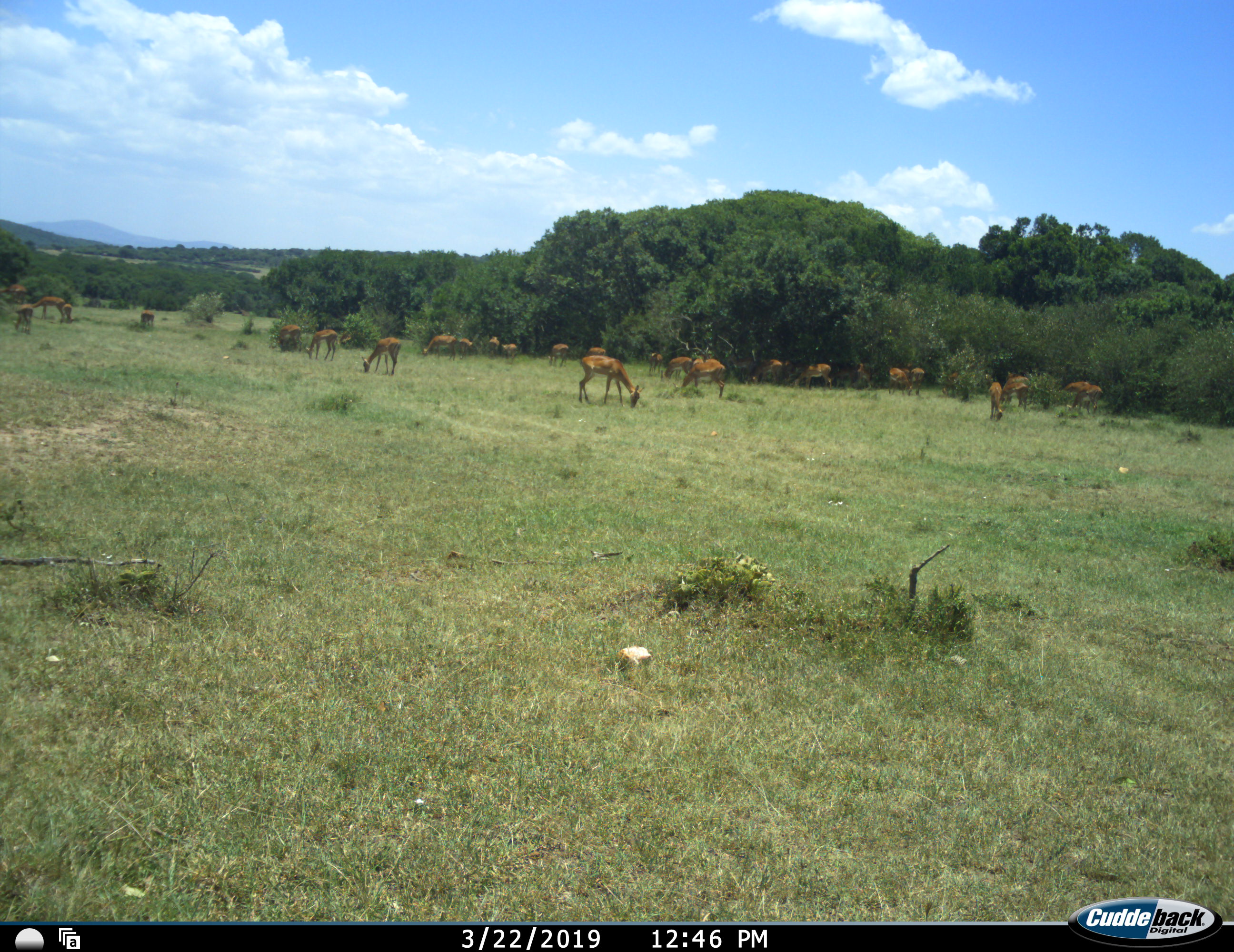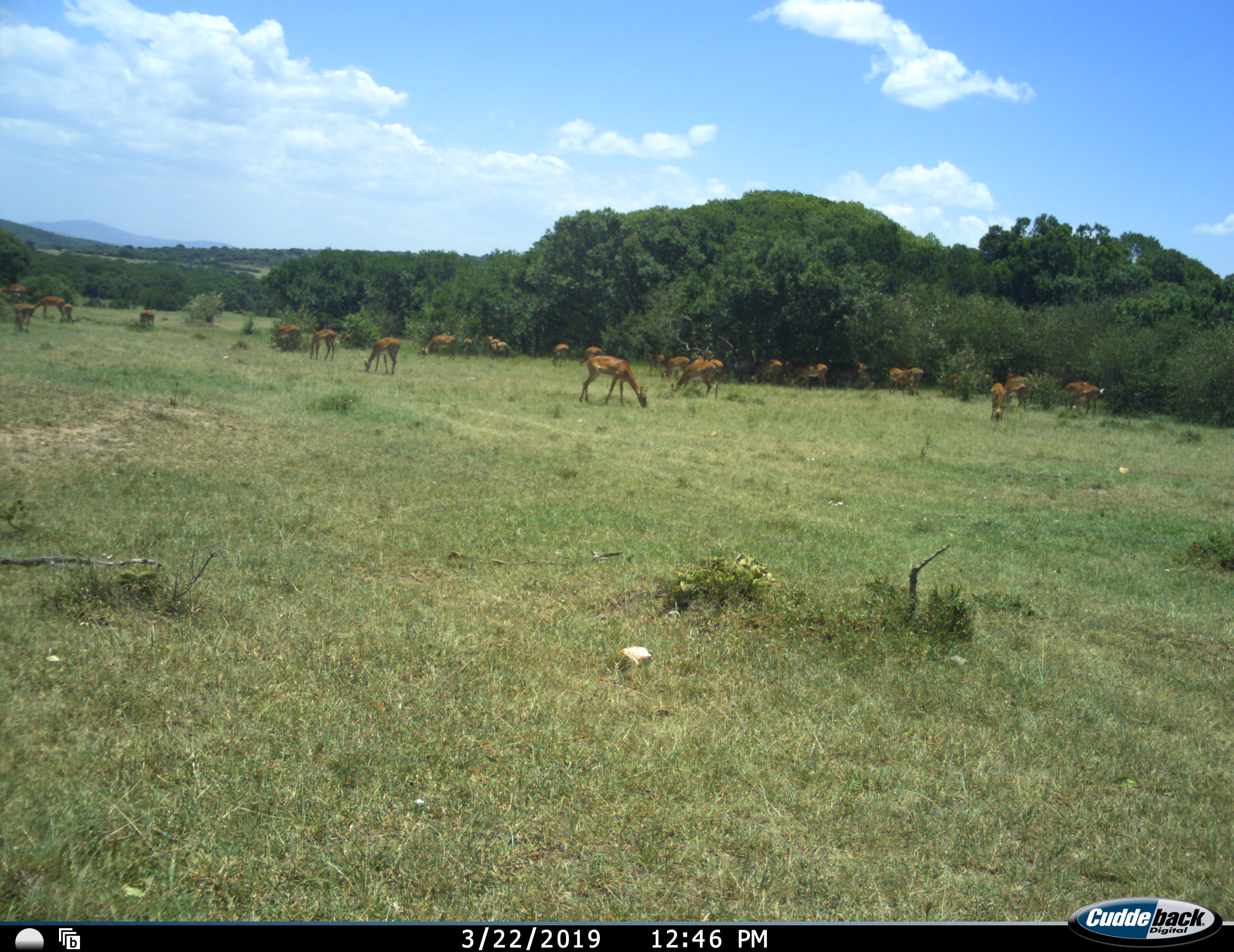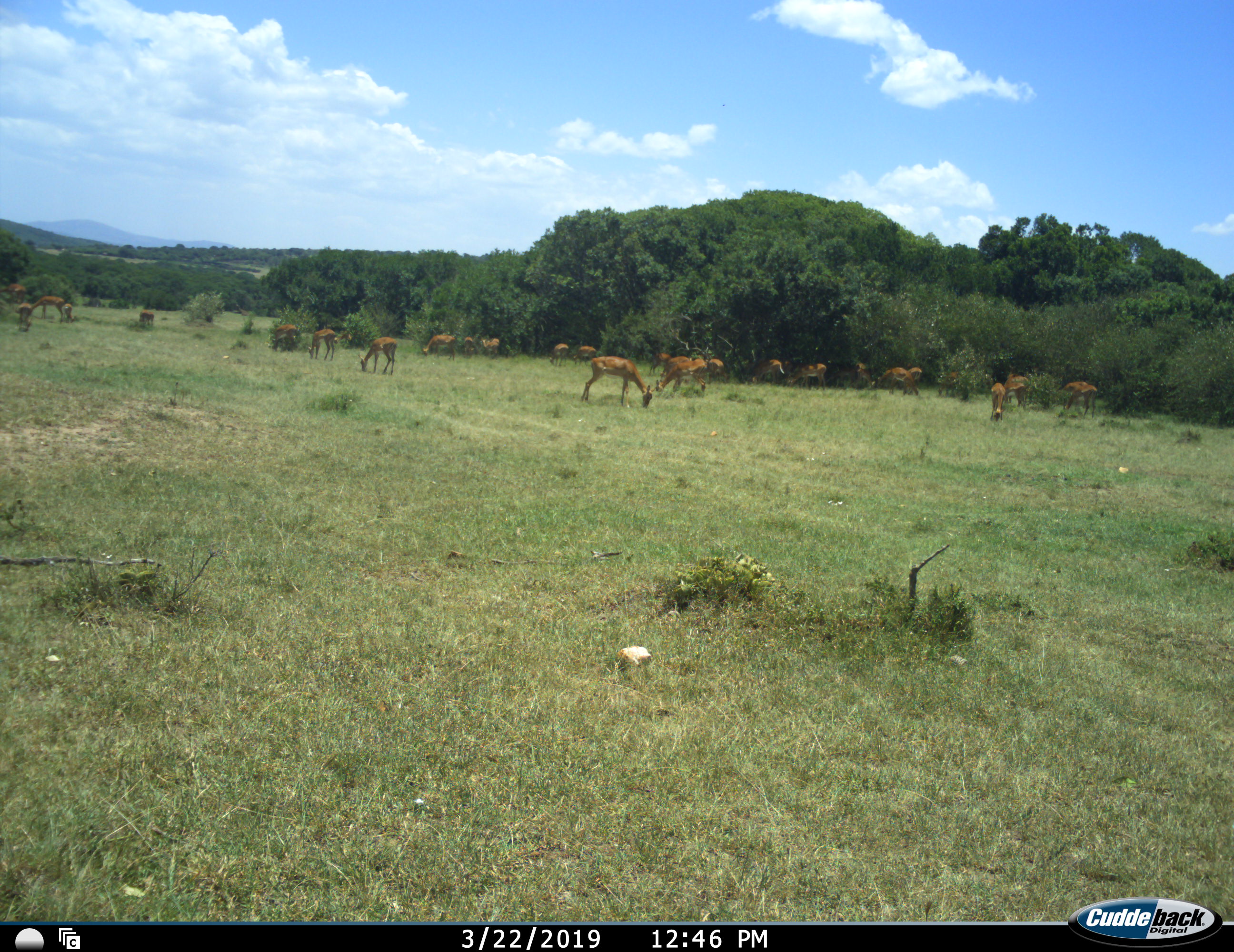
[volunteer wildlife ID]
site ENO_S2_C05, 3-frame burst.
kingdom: Animalia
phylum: Chordata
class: Mammalia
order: Artiodactyla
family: Bovidae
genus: Aepyceros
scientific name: Aepyceros melampus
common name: impala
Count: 11-50.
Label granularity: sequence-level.